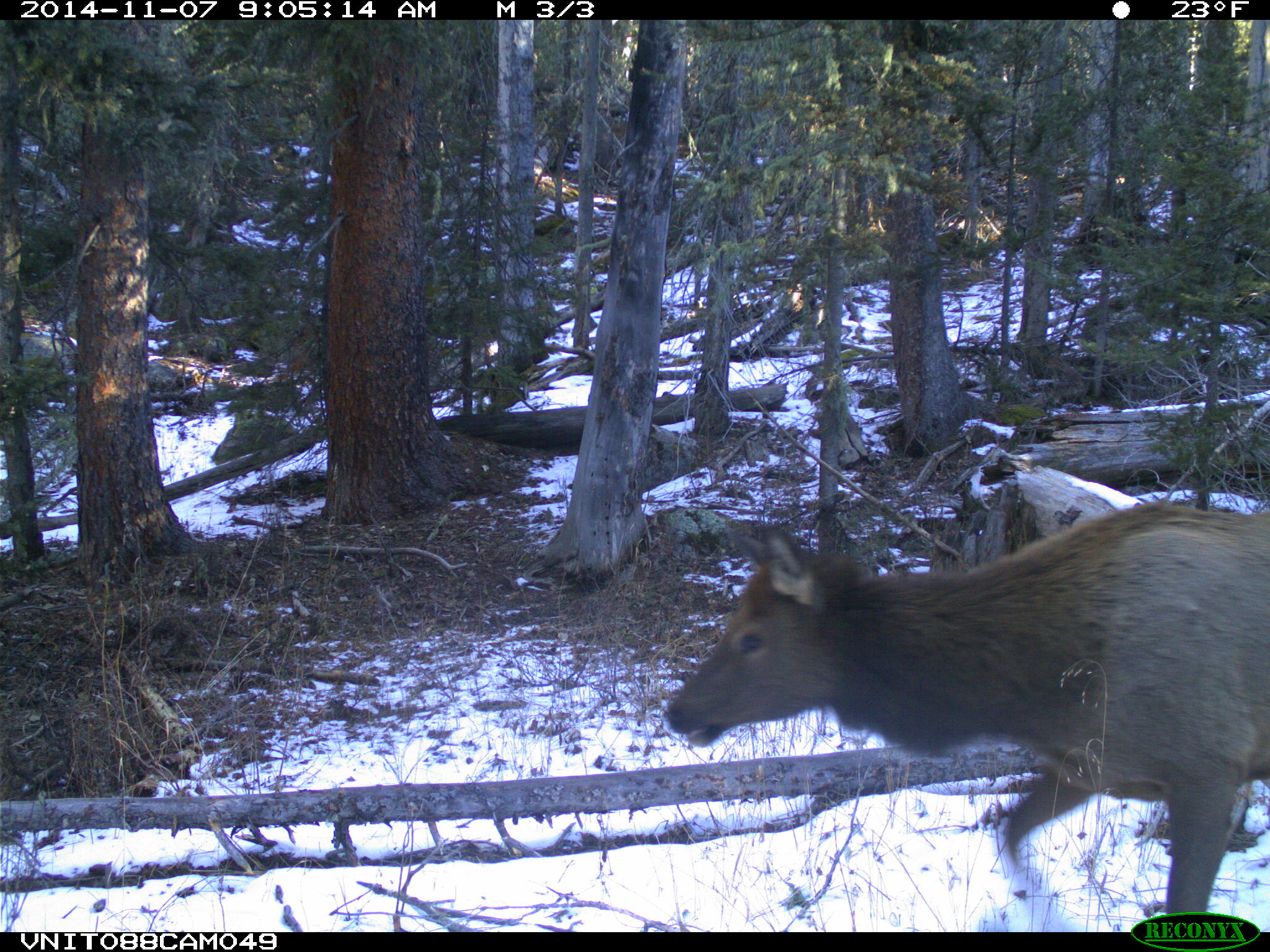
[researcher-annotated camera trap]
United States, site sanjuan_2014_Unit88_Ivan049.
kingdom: Animalia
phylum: Chordata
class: Mammalia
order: Artiodactyla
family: Cervidae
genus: Cervus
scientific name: Cervus elaphus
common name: red deer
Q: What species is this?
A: Cervus elaphus (red deer).